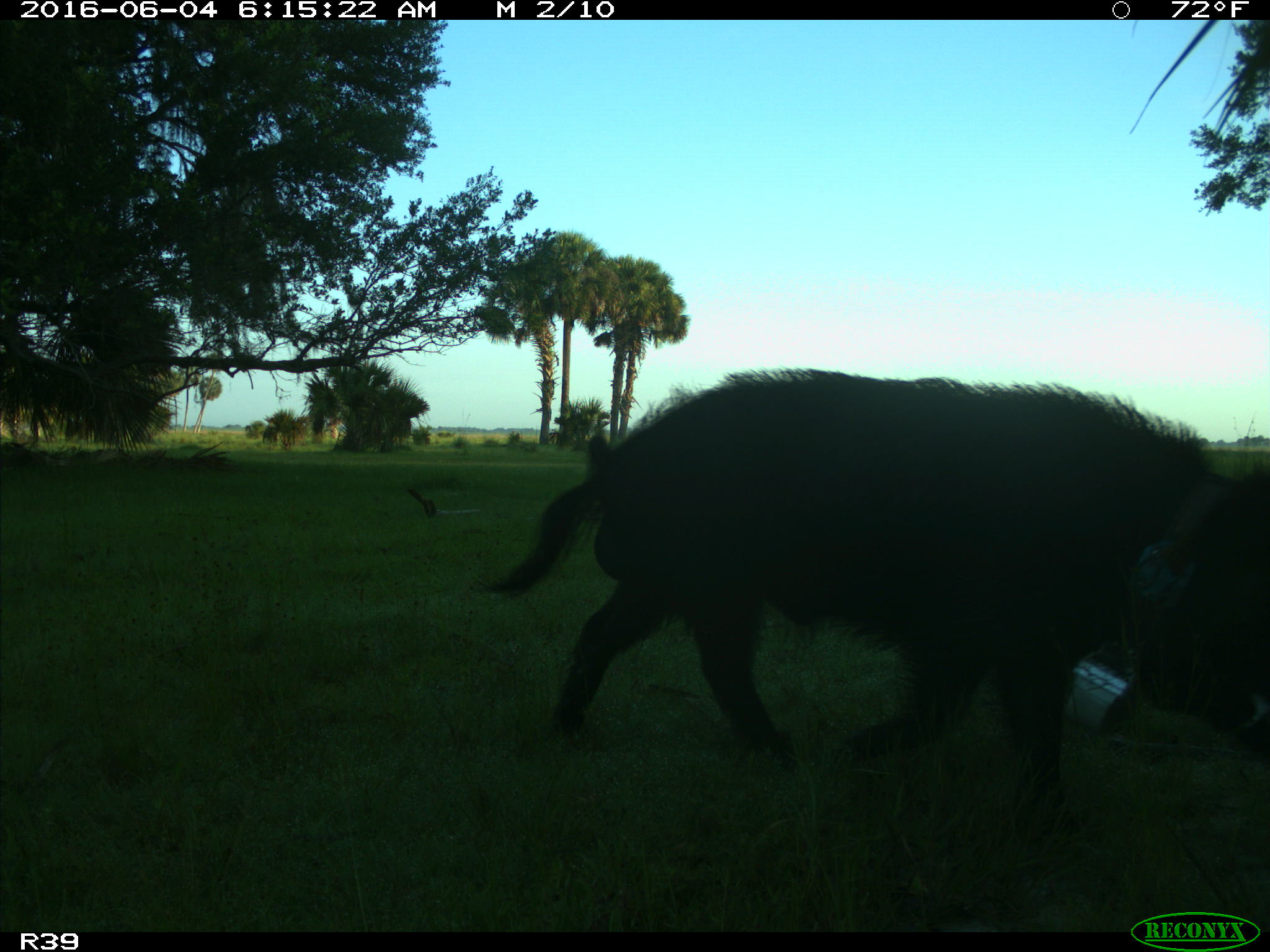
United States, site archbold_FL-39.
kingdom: Animalia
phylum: Chordata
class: Mammalia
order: Artiodactyla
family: Suidae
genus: Sus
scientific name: Sus scrofa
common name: wild boar